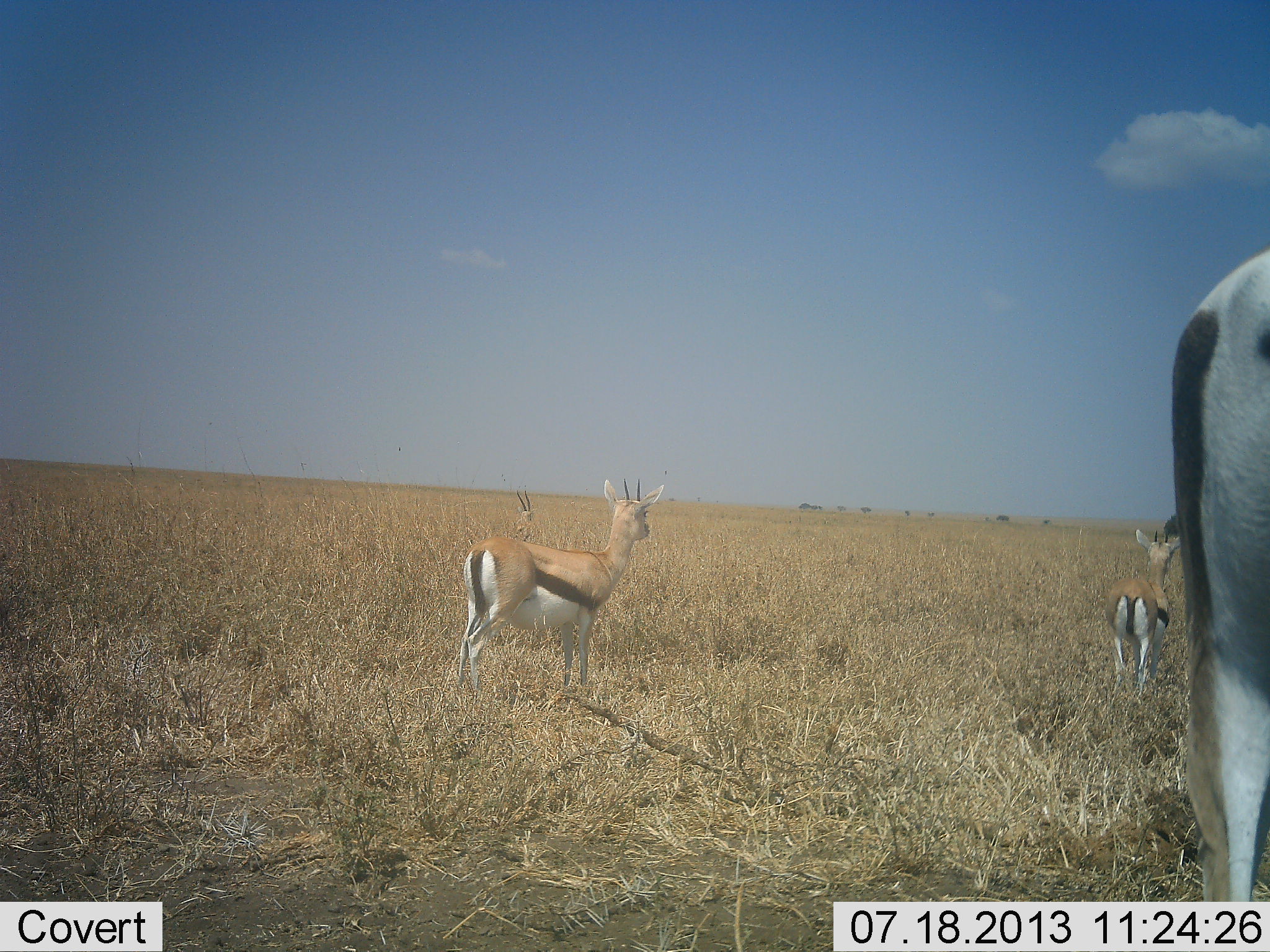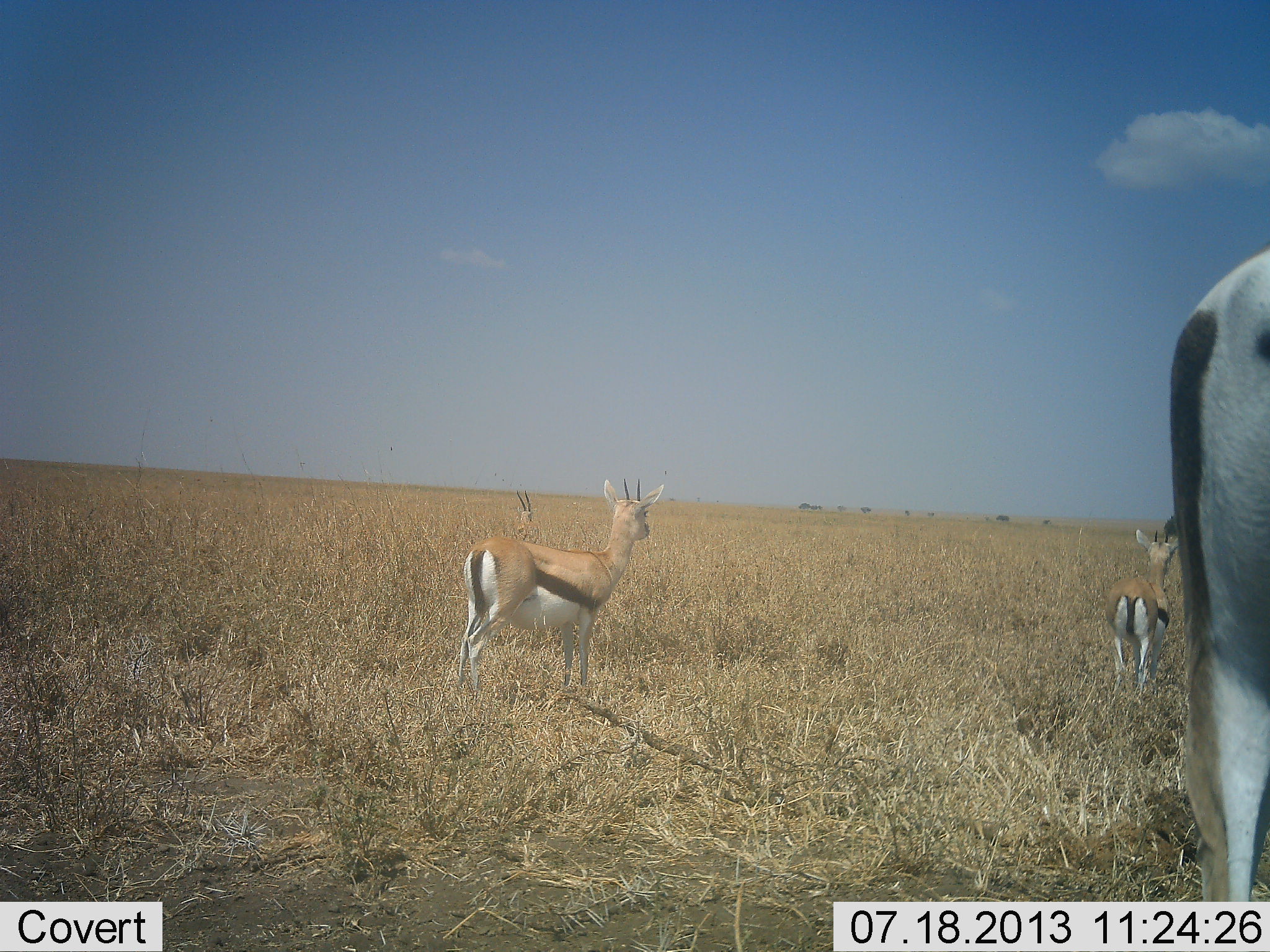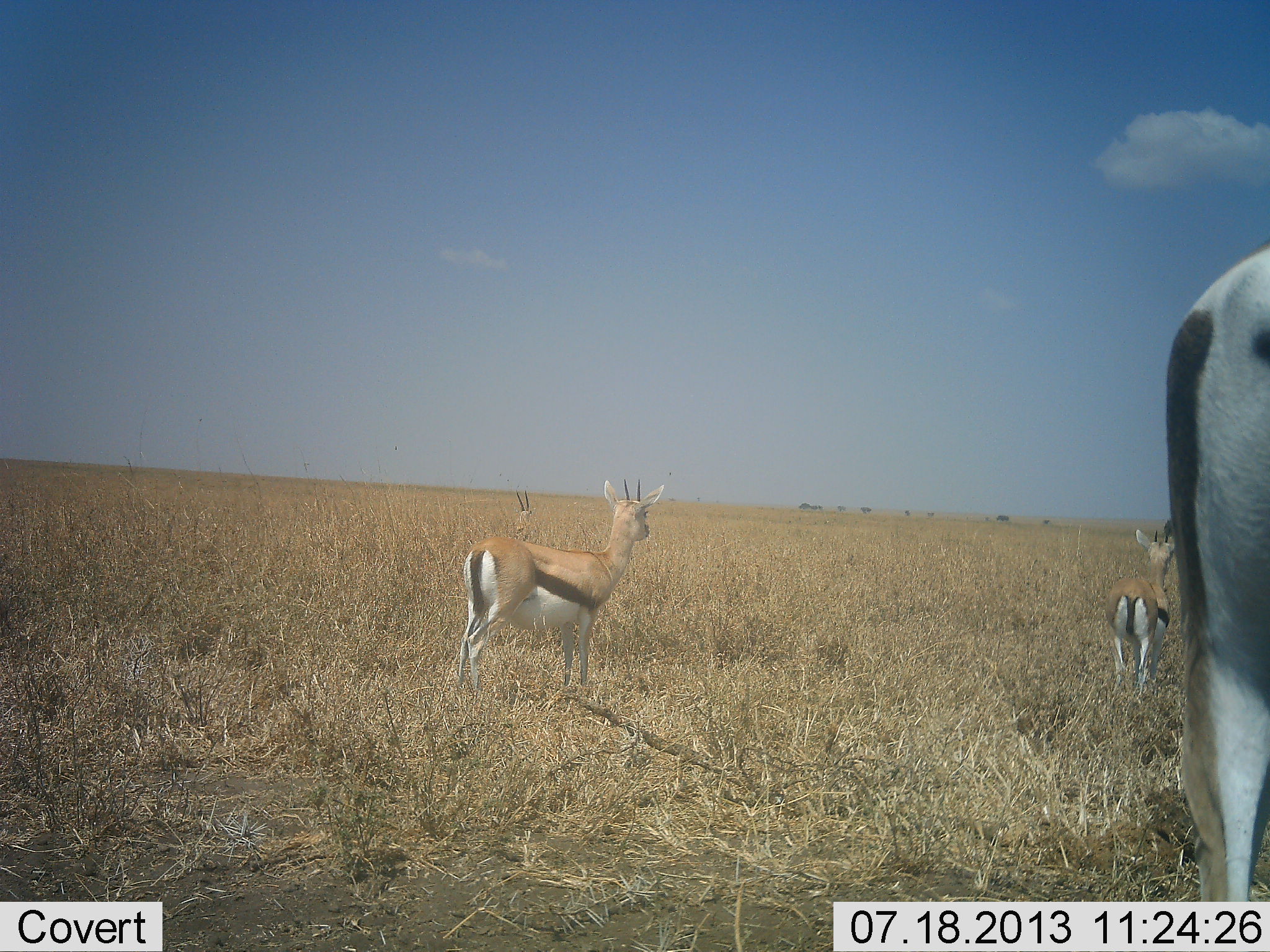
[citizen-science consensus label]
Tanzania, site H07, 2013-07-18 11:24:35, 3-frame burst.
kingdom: Animalia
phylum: Chordata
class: Mammalia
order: Artiodactyla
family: Bovidae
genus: Eudorcas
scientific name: Eudorcas thomsonii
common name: thomson's gazelle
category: gazellethomsons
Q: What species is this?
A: Gazellethomsons (thomson's gazelle) (Eudorcas thomsonii).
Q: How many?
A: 4.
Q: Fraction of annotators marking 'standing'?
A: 100%.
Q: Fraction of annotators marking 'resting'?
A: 0%.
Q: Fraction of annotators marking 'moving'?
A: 0%.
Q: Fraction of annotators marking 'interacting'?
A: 0%.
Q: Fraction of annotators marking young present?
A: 0%.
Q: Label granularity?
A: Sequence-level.